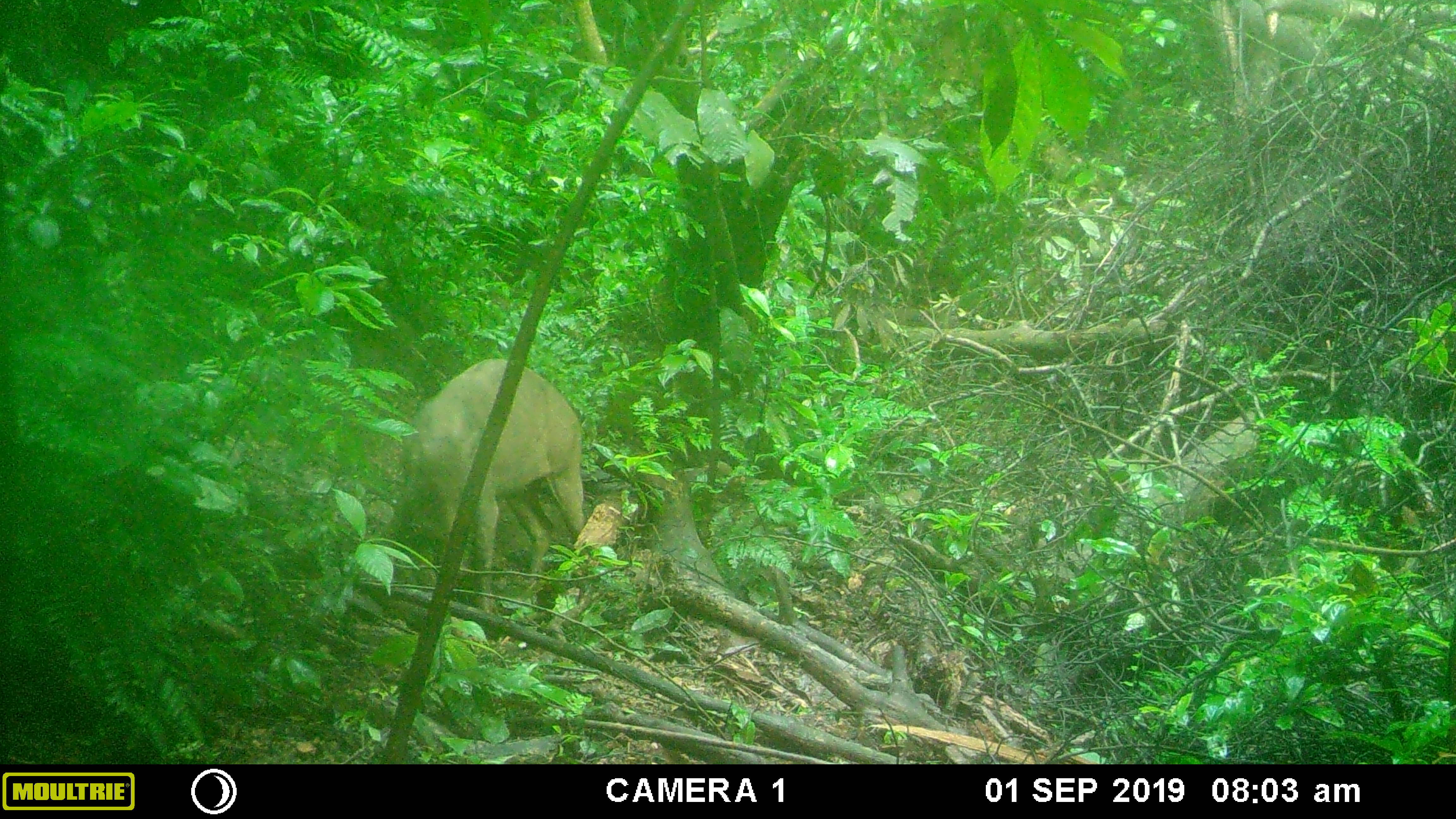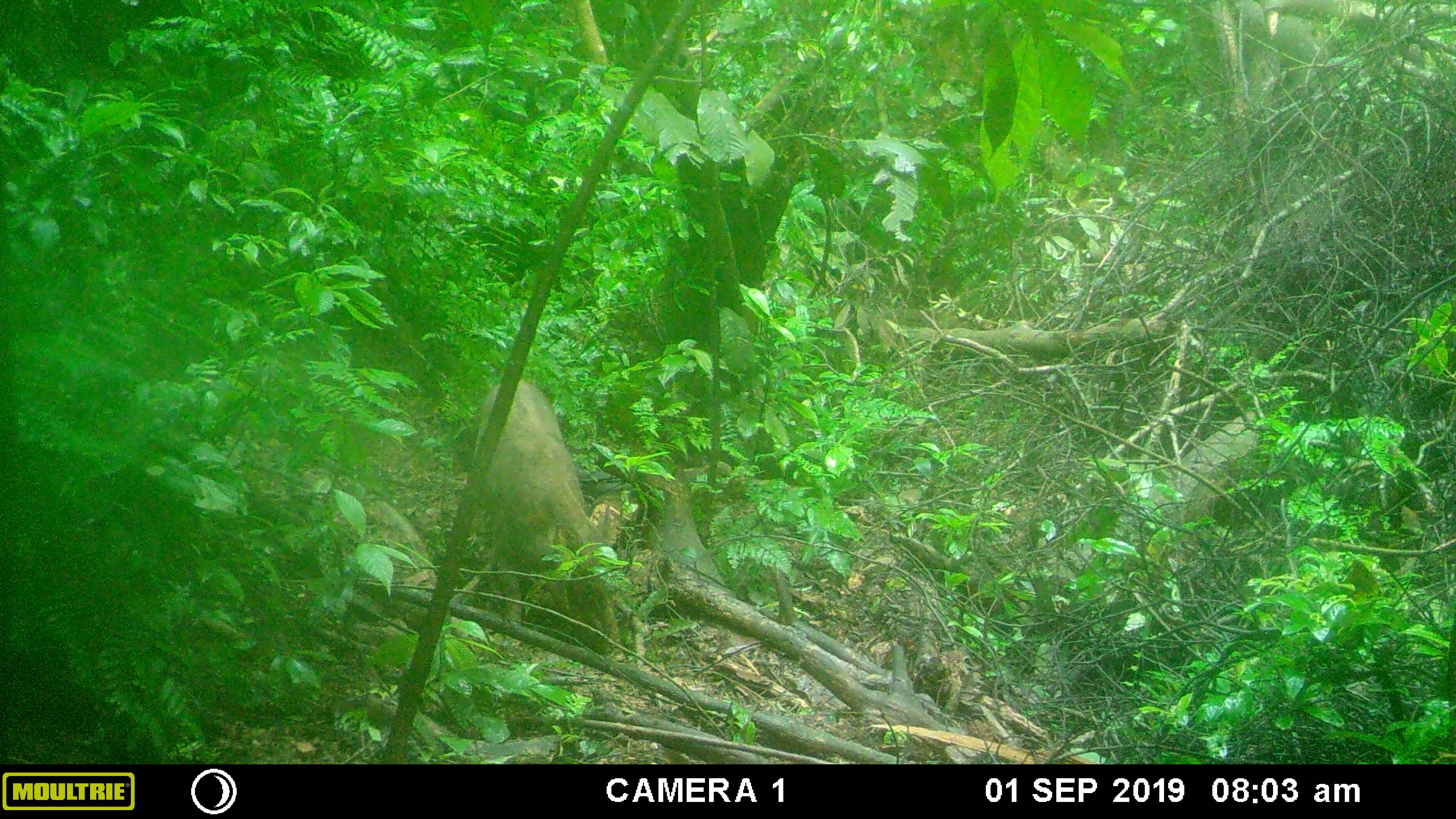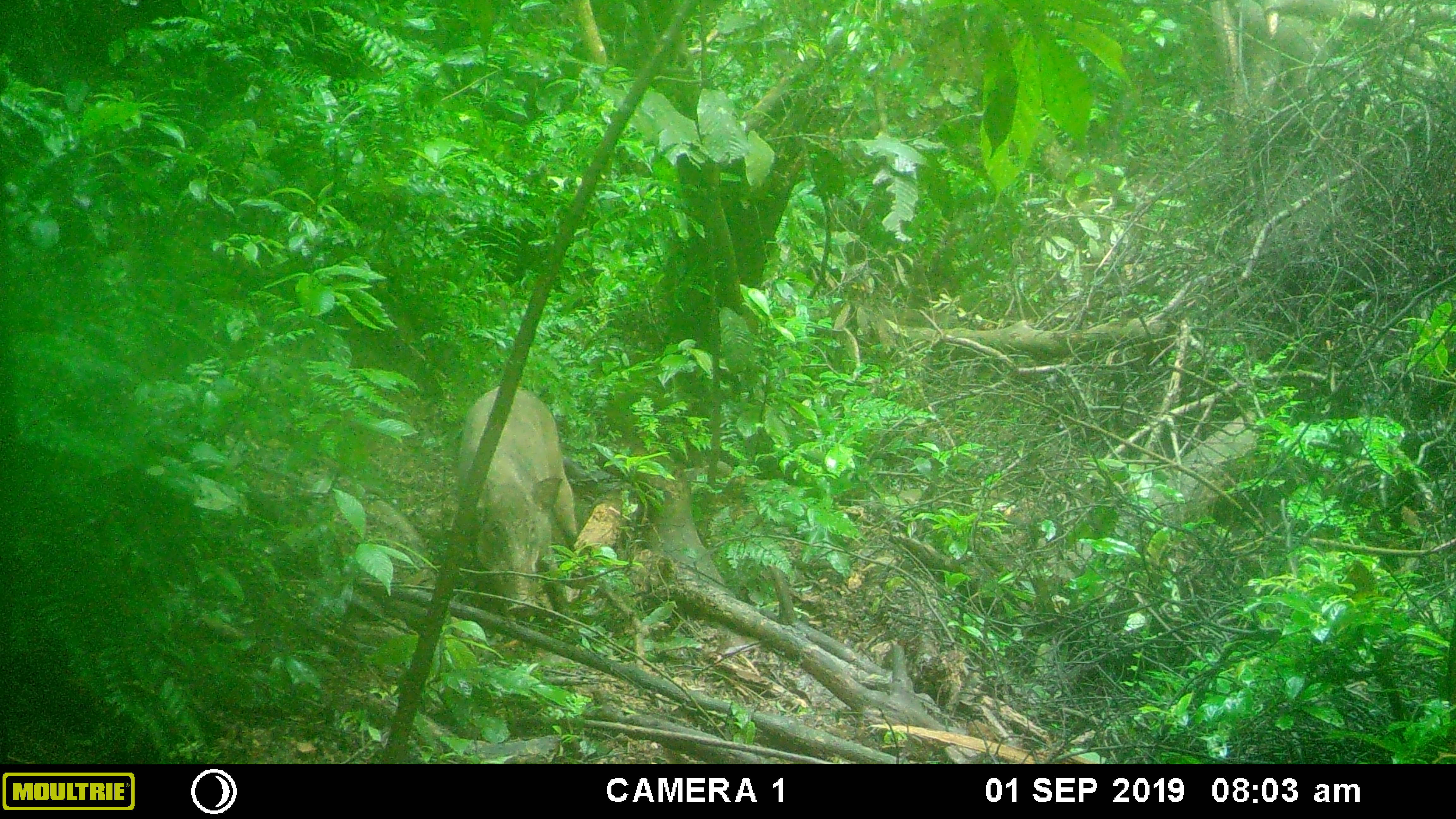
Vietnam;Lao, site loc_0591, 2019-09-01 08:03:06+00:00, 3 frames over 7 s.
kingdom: Animalia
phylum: Chordata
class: Mammalia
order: Artiodactyla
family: Suidae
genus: Sus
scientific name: Sus scrofa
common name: eurasian wild pig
Eurasian wild pig (Sus scrofa). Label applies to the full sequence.